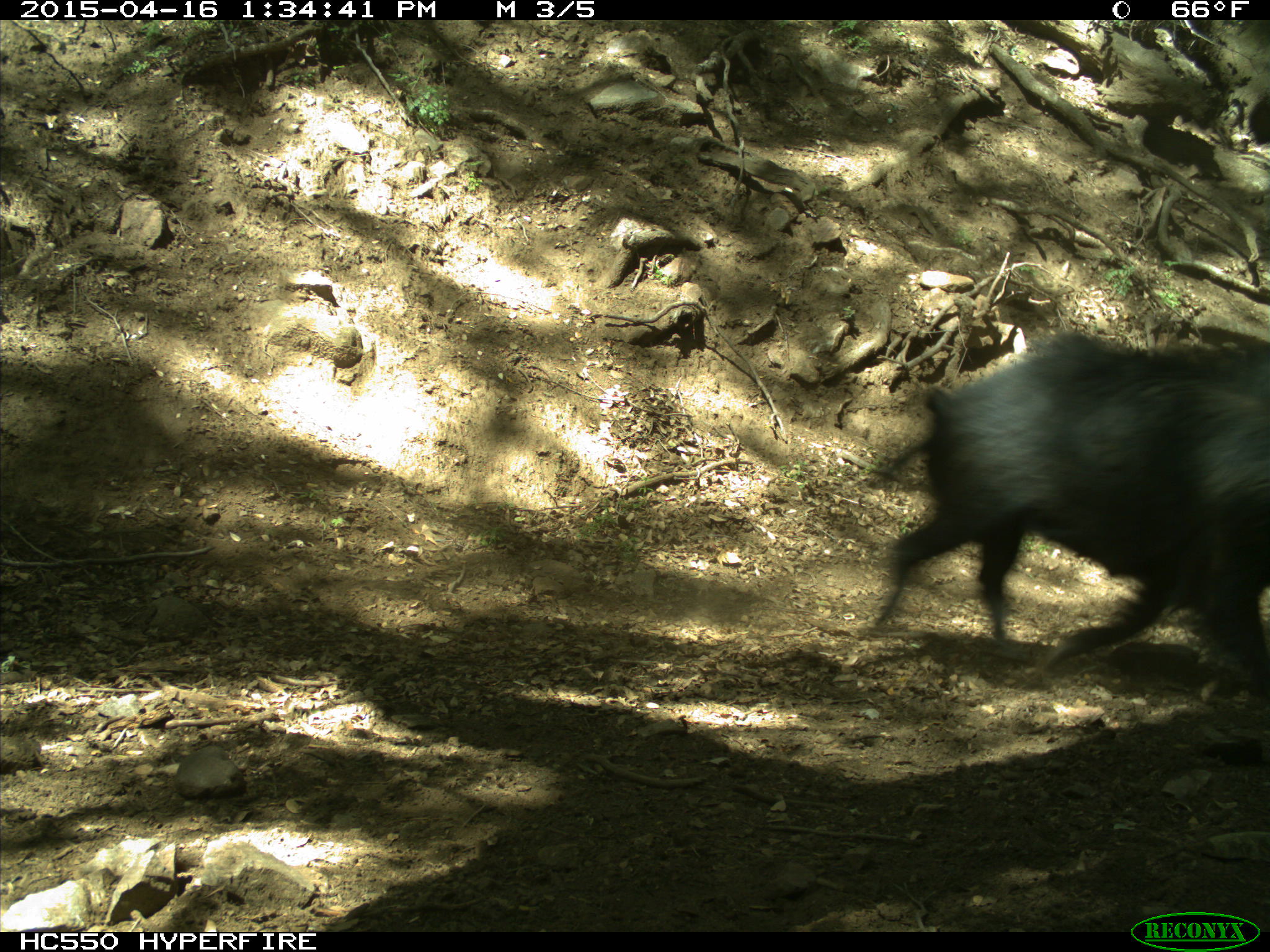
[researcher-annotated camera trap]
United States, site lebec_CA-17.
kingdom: Animalia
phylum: Chordata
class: Mammalia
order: Artiodactyla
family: Suidae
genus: Sus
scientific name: Sus scrofa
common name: wild boar